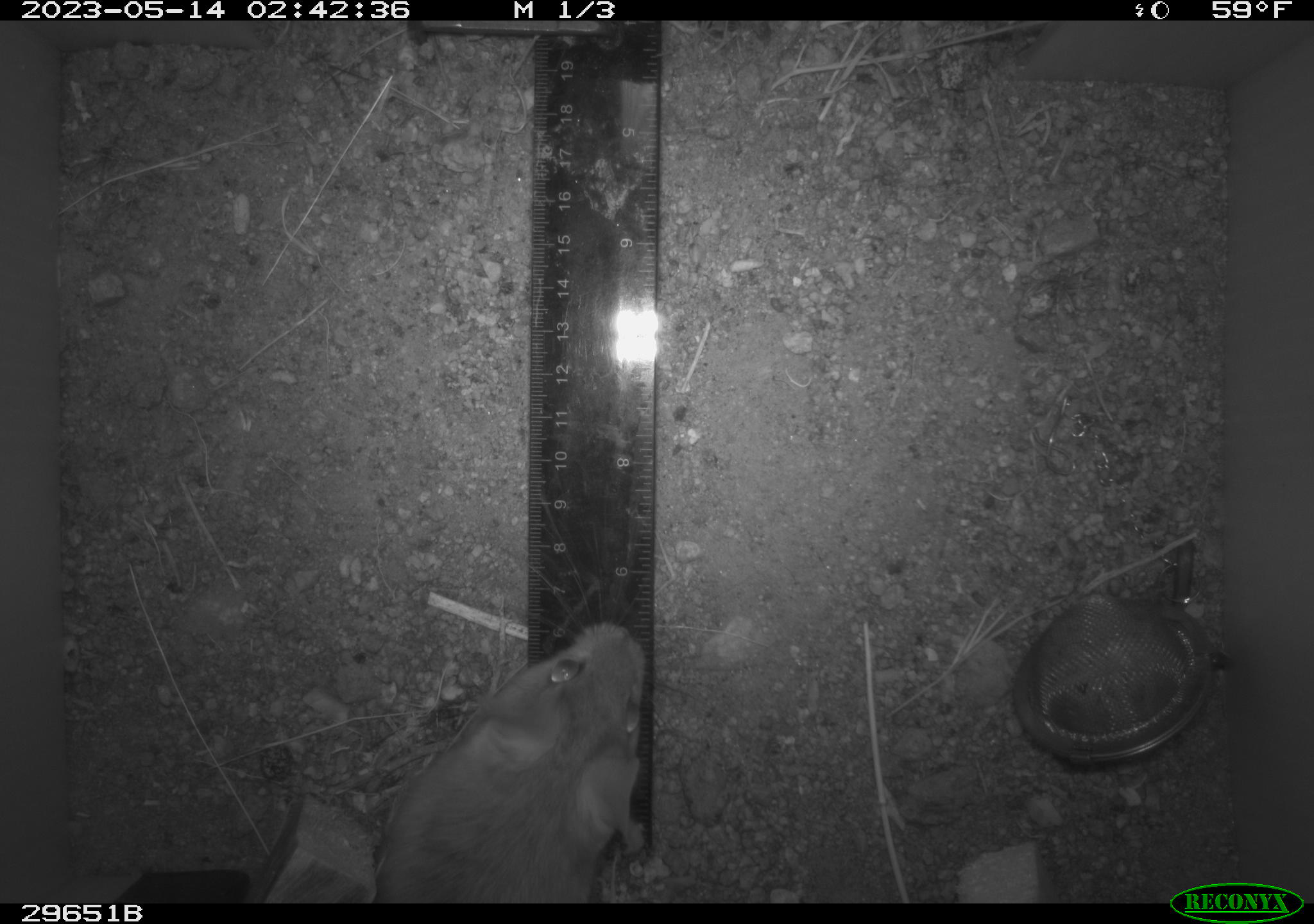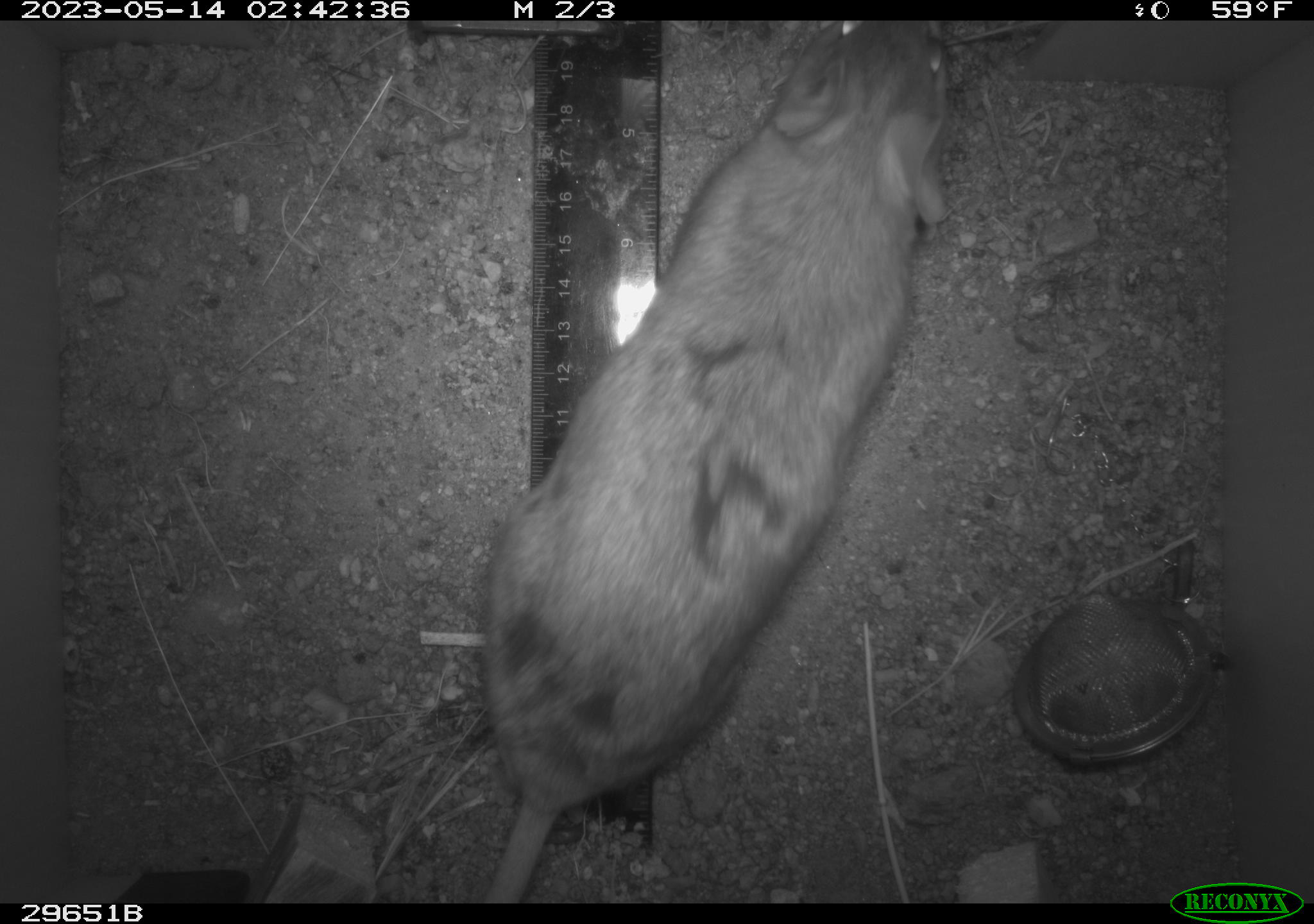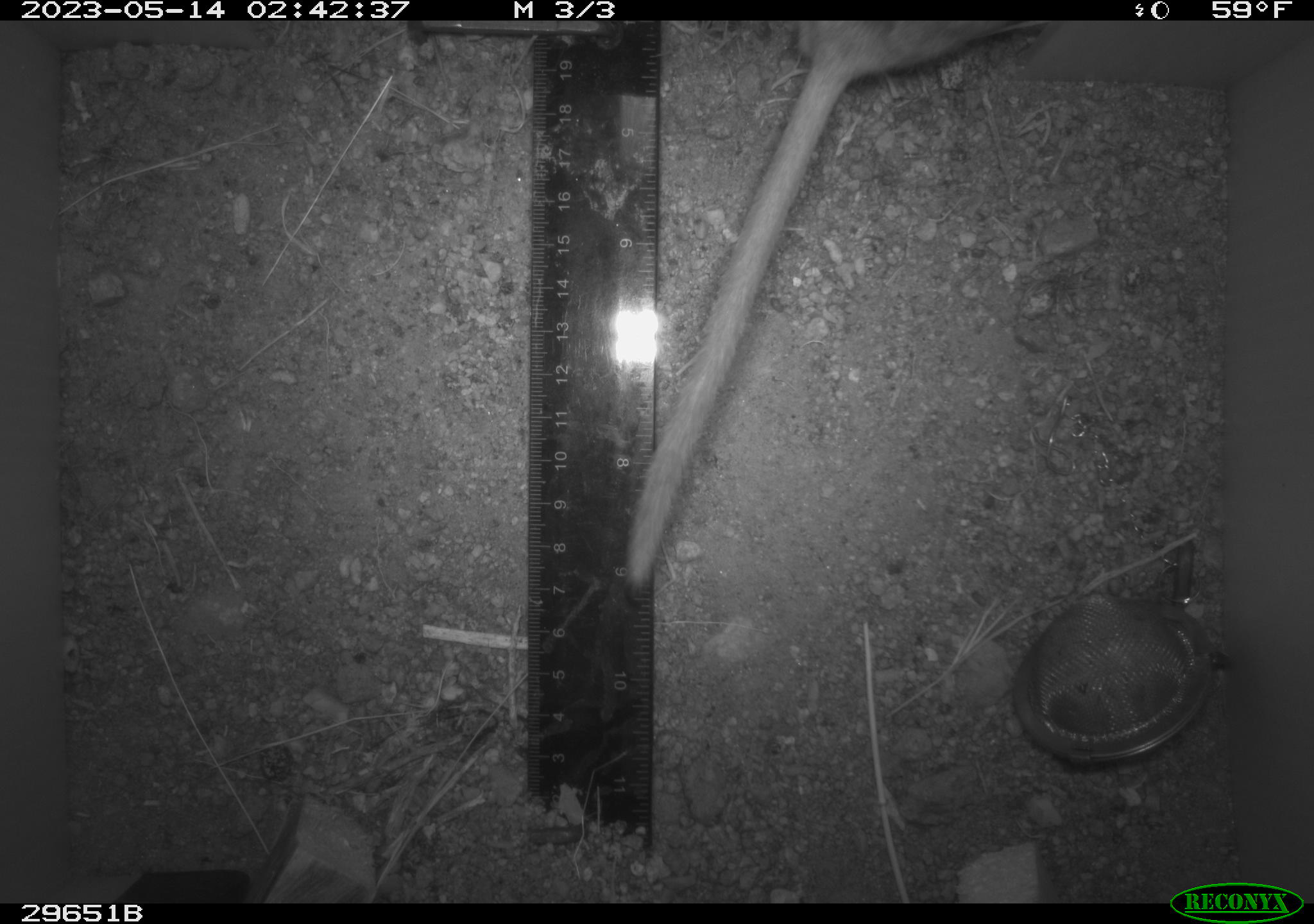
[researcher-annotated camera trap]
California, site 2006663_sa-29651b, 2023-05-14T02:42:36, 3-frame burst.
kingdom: Animalia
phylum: Chordata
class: Mammalia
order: Rodentia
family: Cricetidae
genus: Neotoma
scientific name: Neotoma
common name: pack rat or woodrat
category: neotoma species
Neotoma species (pack rat or woodrat) (Neotoma).